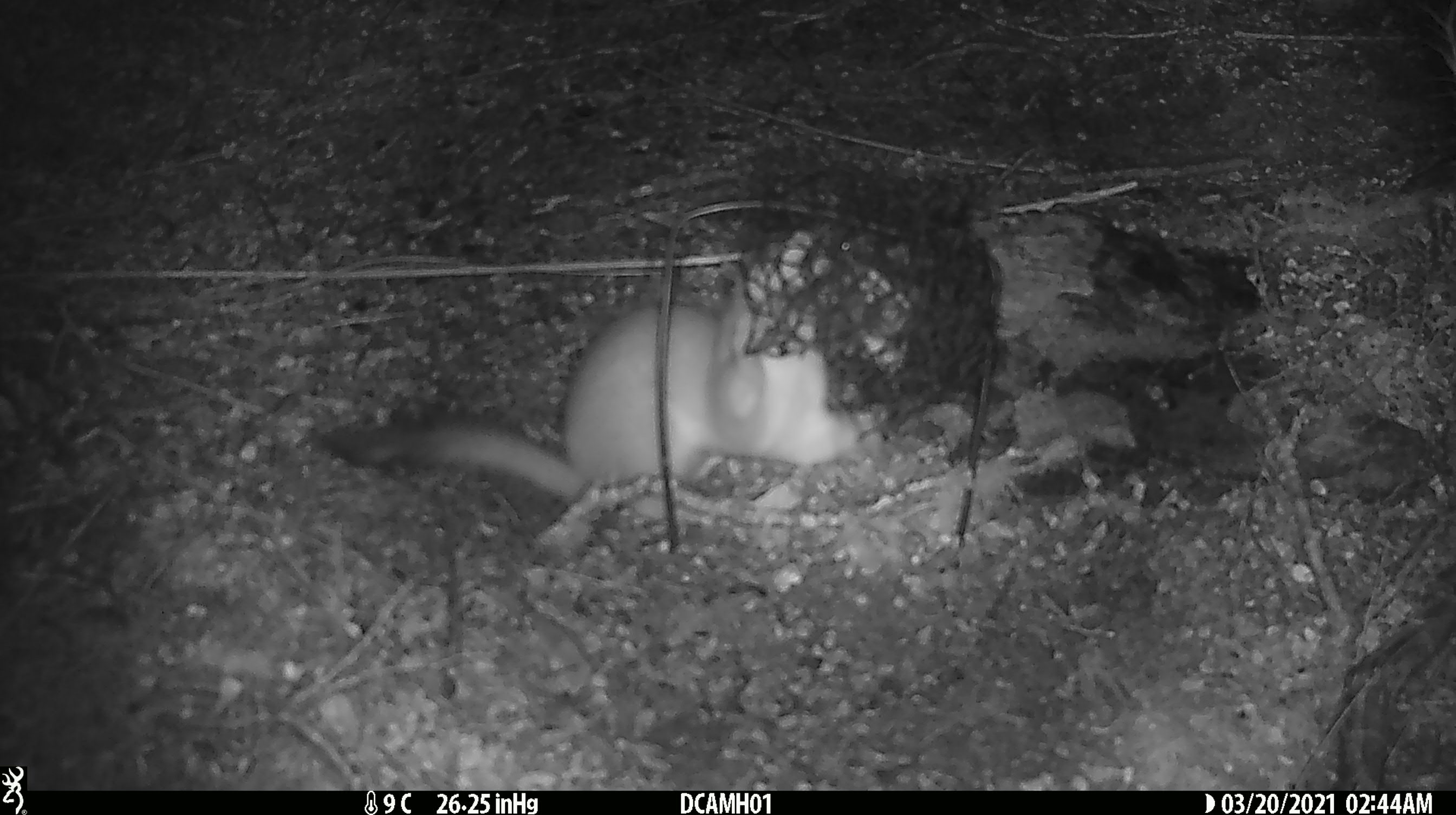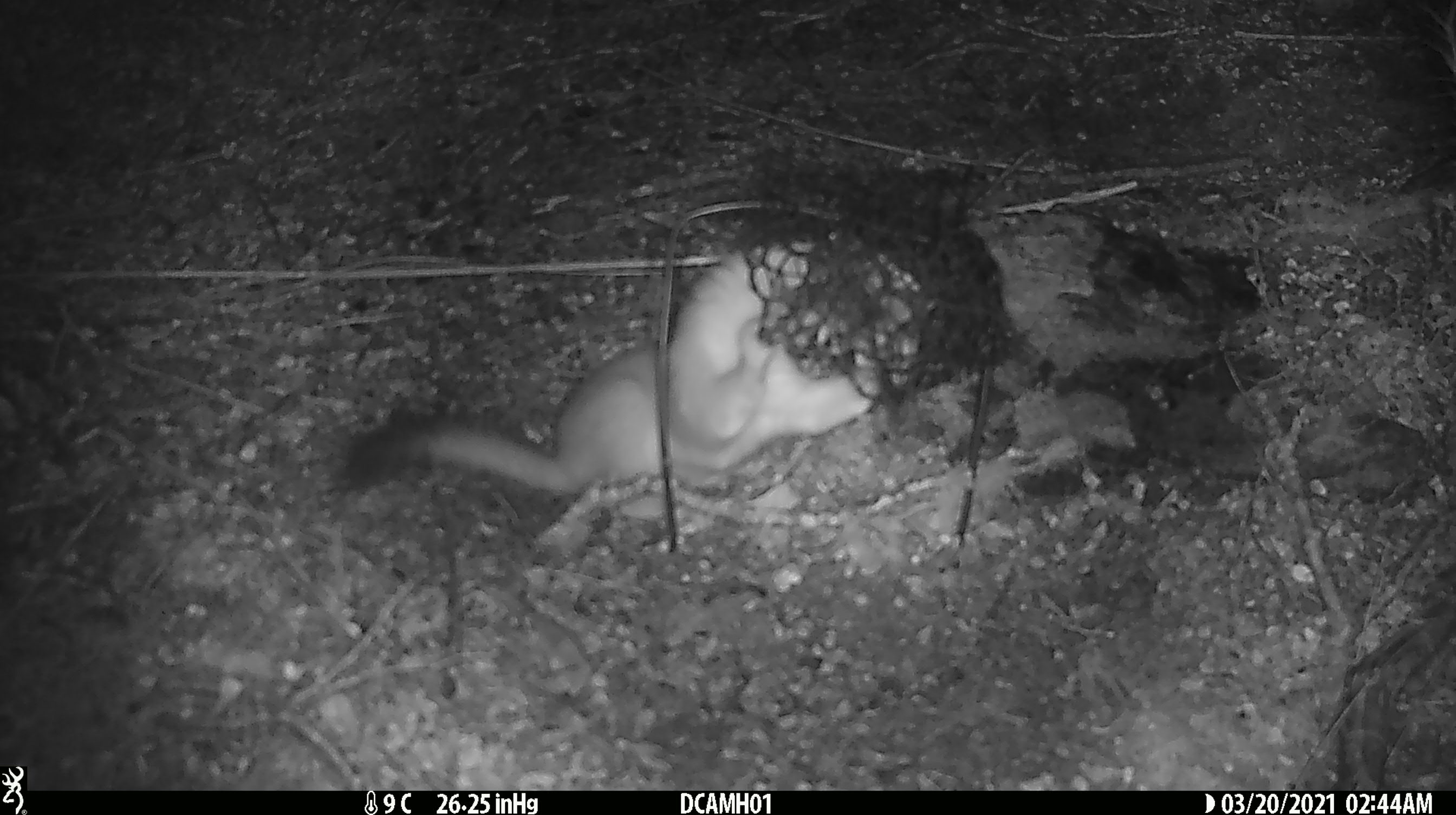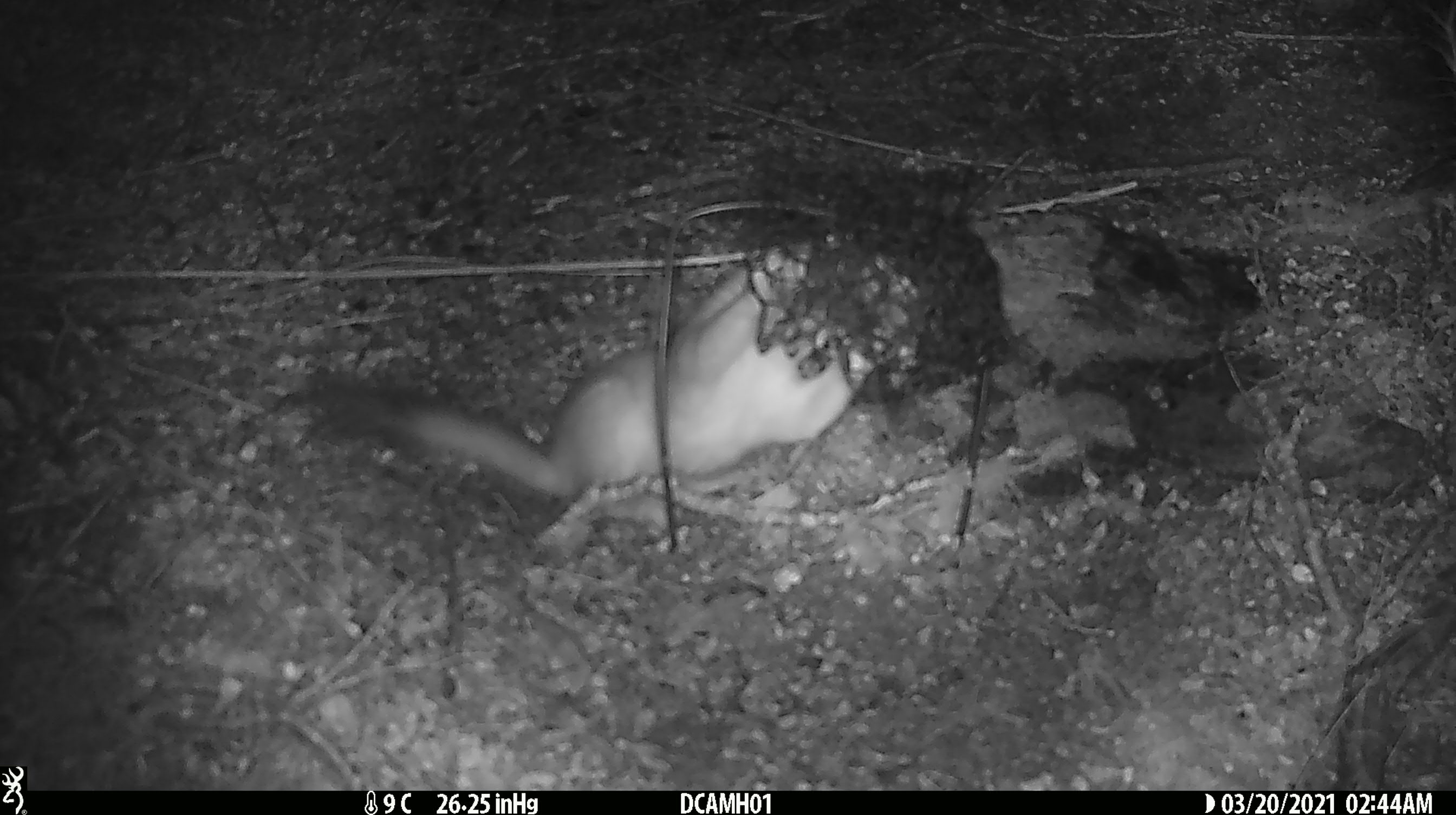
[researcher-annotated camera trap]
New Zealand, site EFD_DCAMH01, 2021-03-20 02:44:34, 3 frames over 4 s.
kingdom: Animalia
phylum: Chordata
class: Mammalia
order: Carnivora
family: Mustelidae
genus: Mustela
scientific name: Mustela erminea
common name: stoat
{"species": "stoat (Mustela erminea)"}